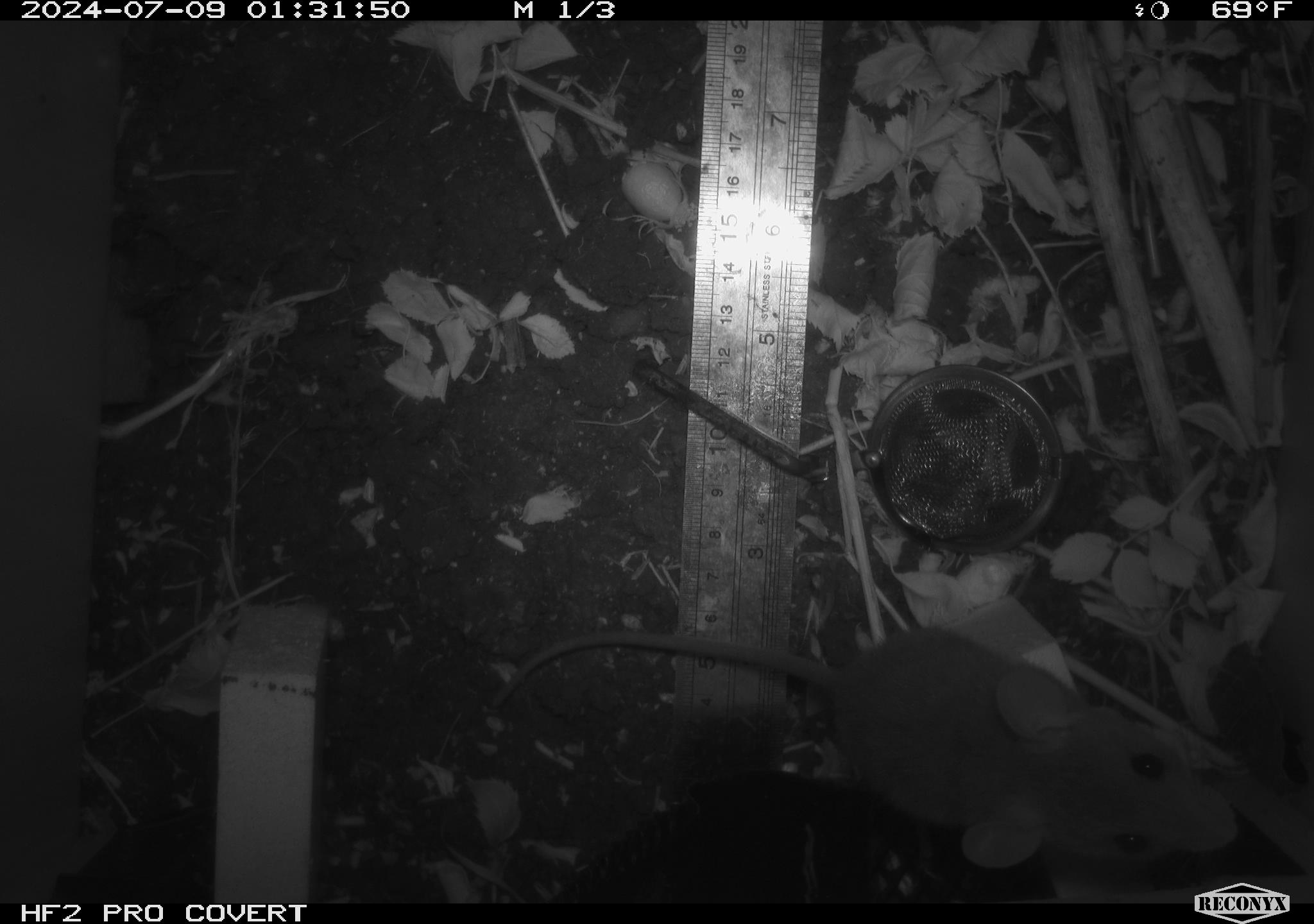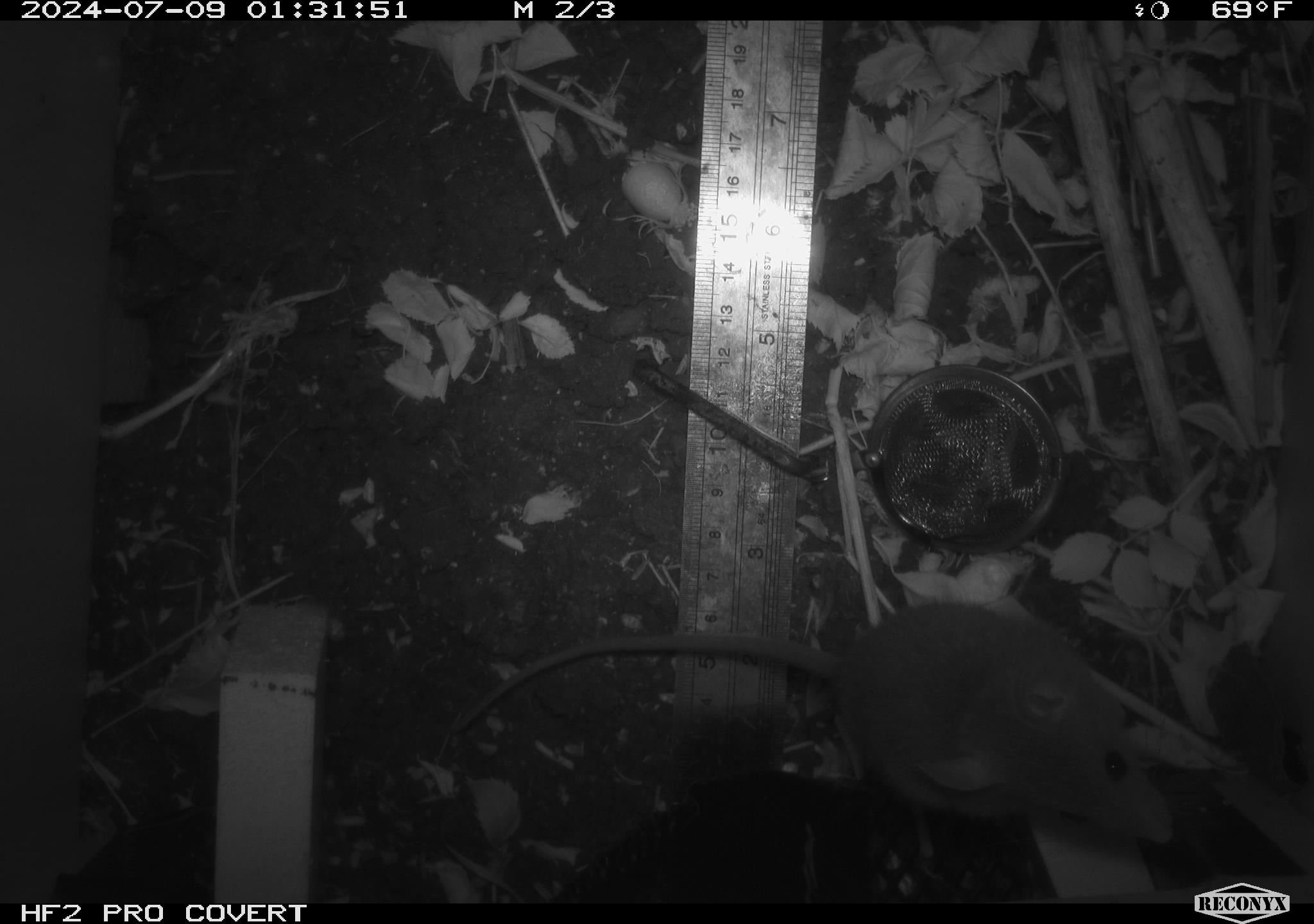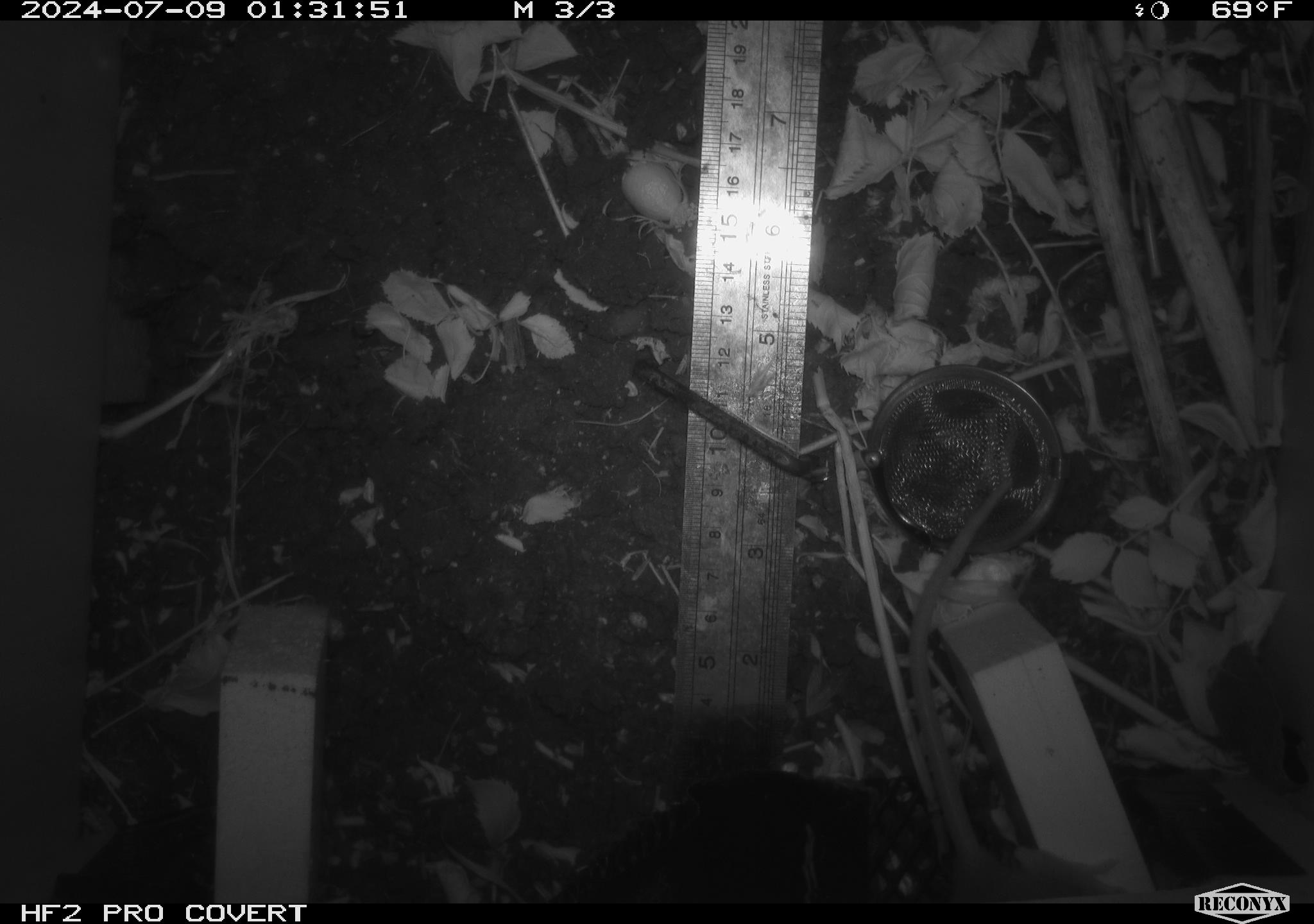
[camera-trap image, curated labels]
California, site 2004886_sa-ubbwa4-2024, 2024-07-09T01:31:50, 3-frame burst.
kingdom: Animalia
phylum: Chordata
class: Mammalia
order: Rodentia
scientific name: Rodentia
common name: woodrat or rat or mouse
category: woodrat or rat or mouse species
Woodrat or rat or mouse species (woodrat or rat or mouse) (Rodentia).